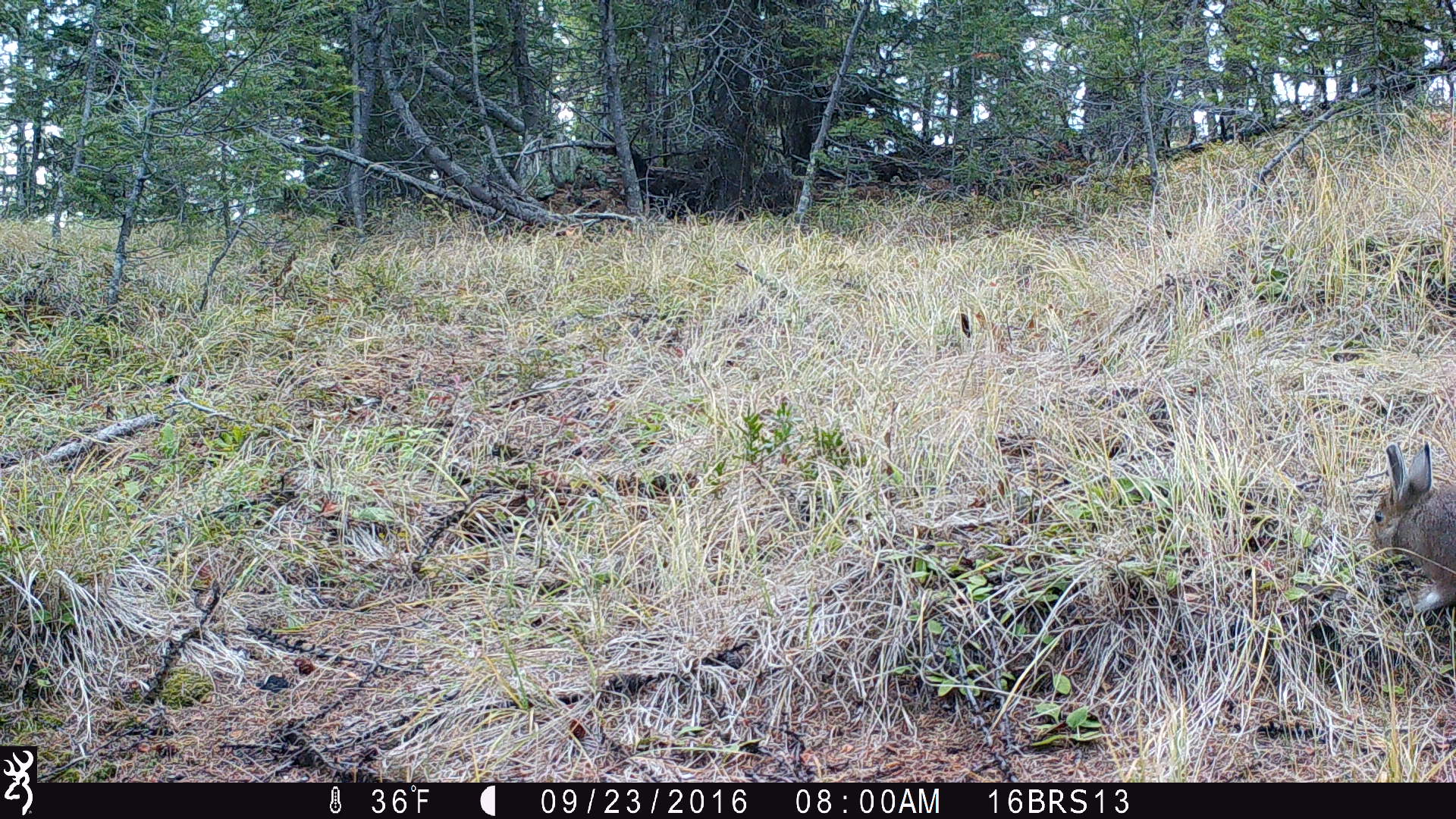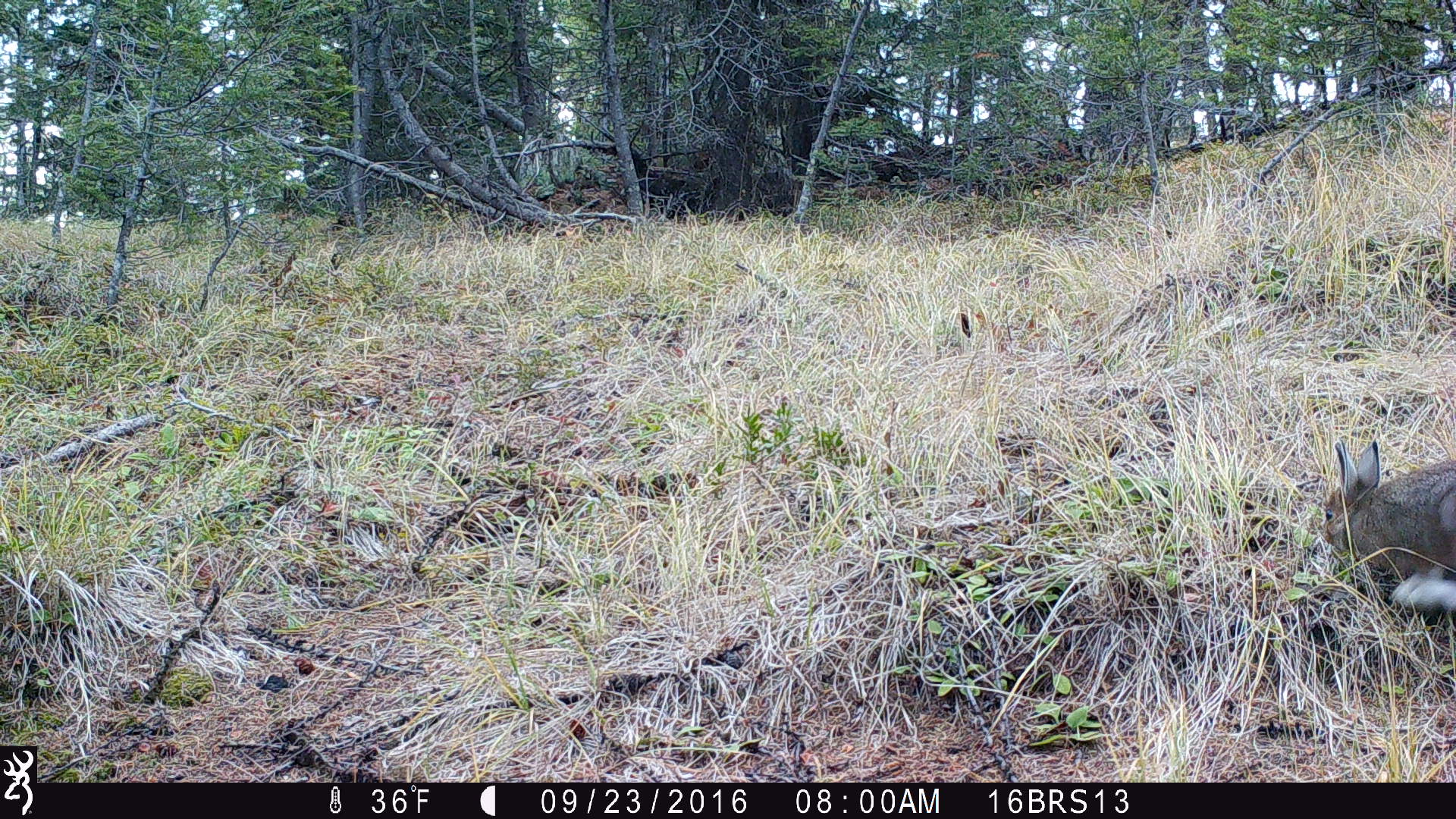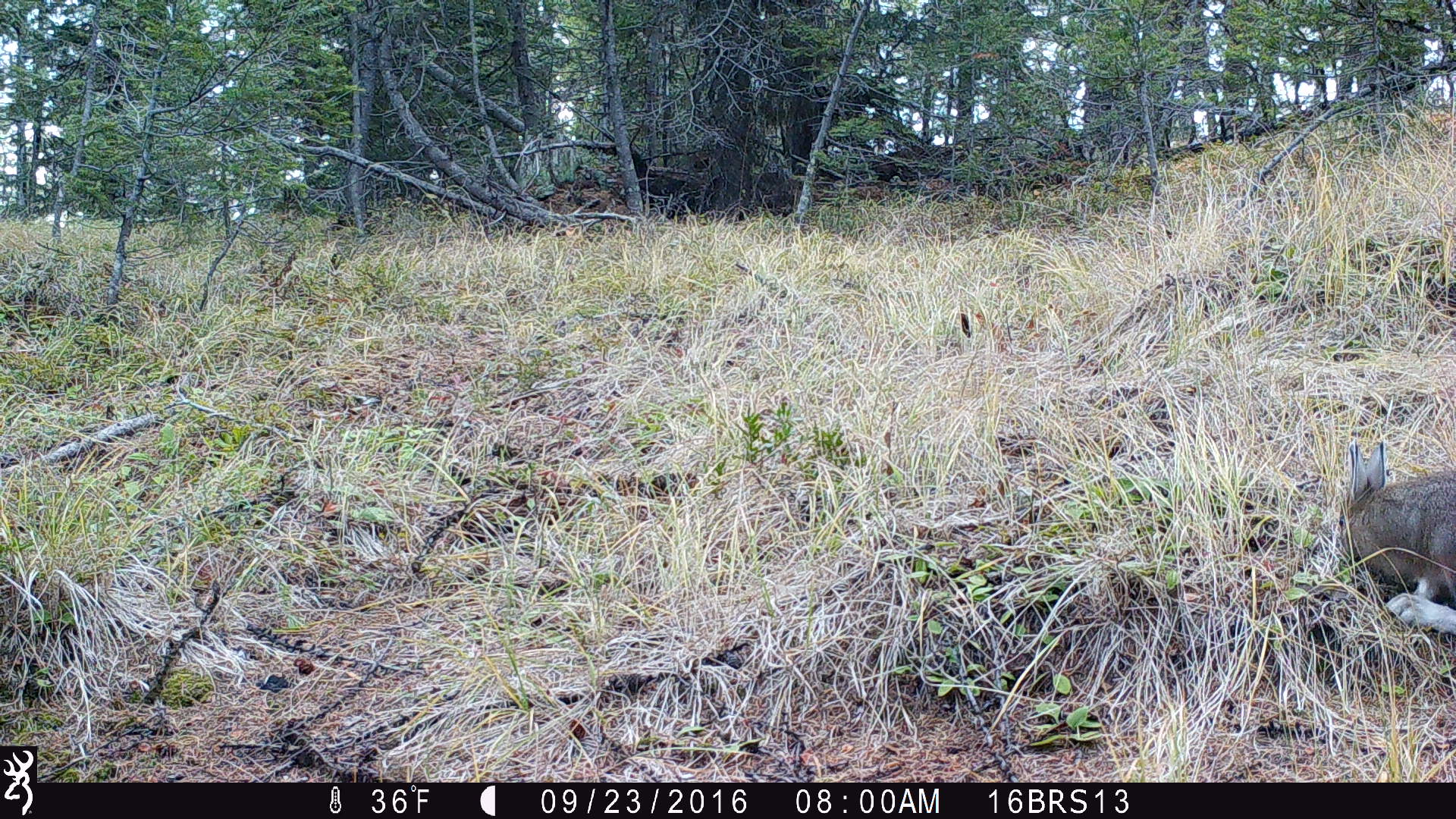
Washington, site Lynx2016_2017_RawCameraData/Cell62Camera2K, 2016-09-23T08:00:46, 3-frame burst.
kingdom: Animalia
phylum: Chordata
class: Mammalia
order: Lagomorpha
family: Leporidae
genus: Lepus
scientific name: Lepus americanus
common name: snowshoe hare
Lepus americanus (snowshoe hare). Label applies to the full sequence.